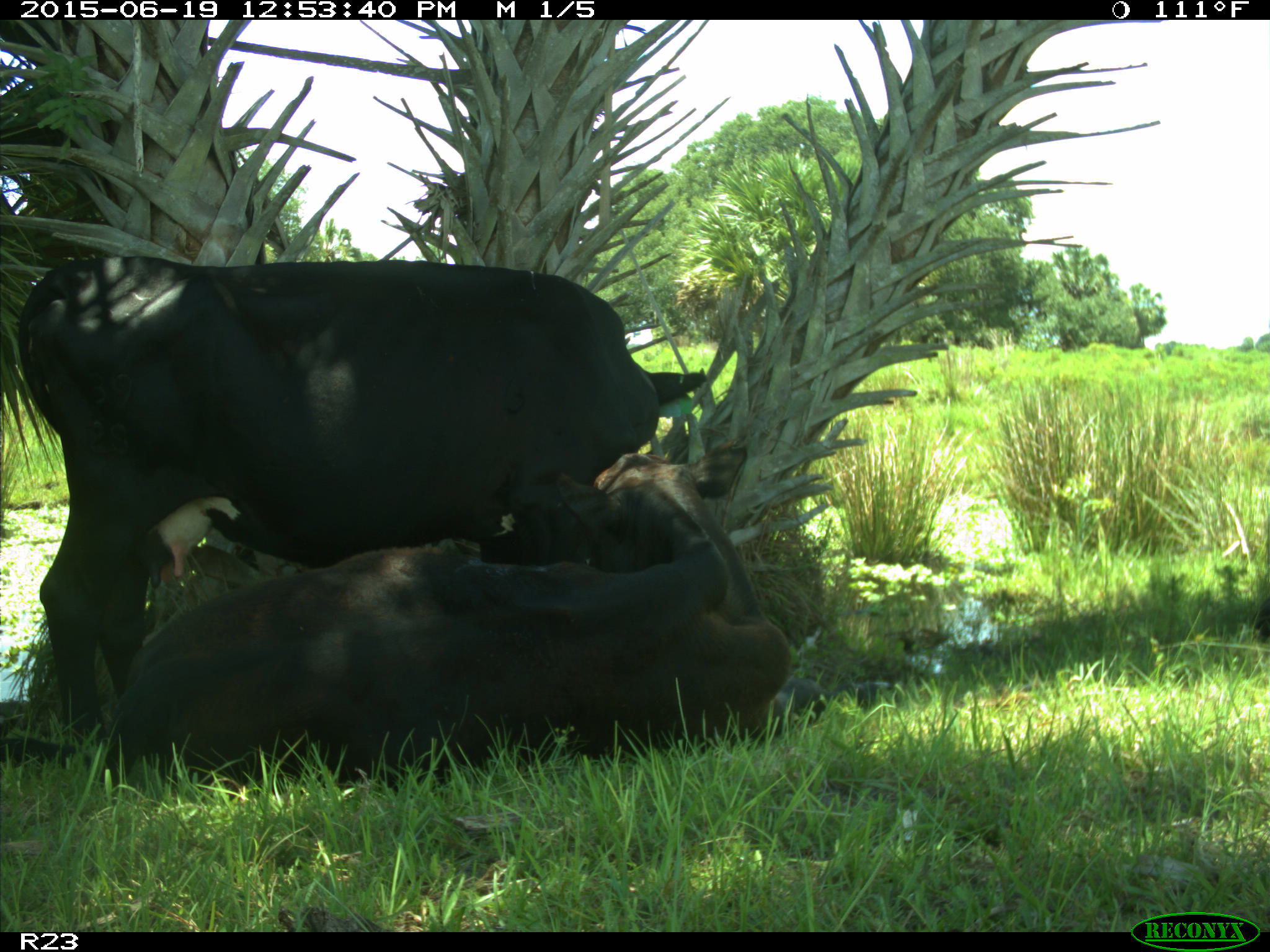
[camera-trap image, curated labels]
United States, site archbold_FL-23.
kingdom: Animalia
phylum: Chordata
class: Mammalia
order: Artiodactyla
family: Suidae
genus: Sus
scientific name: Sus scrofa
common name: wild boar